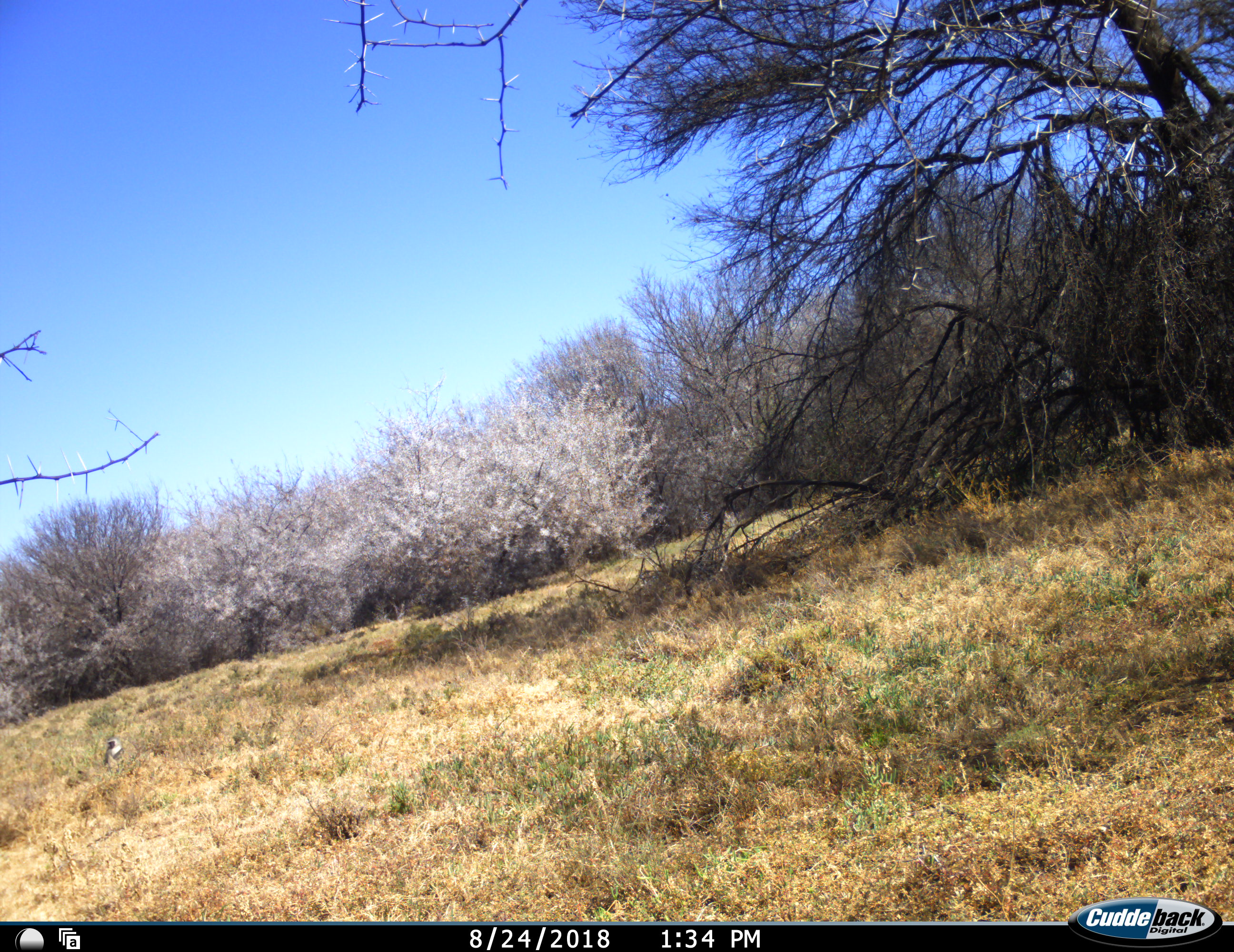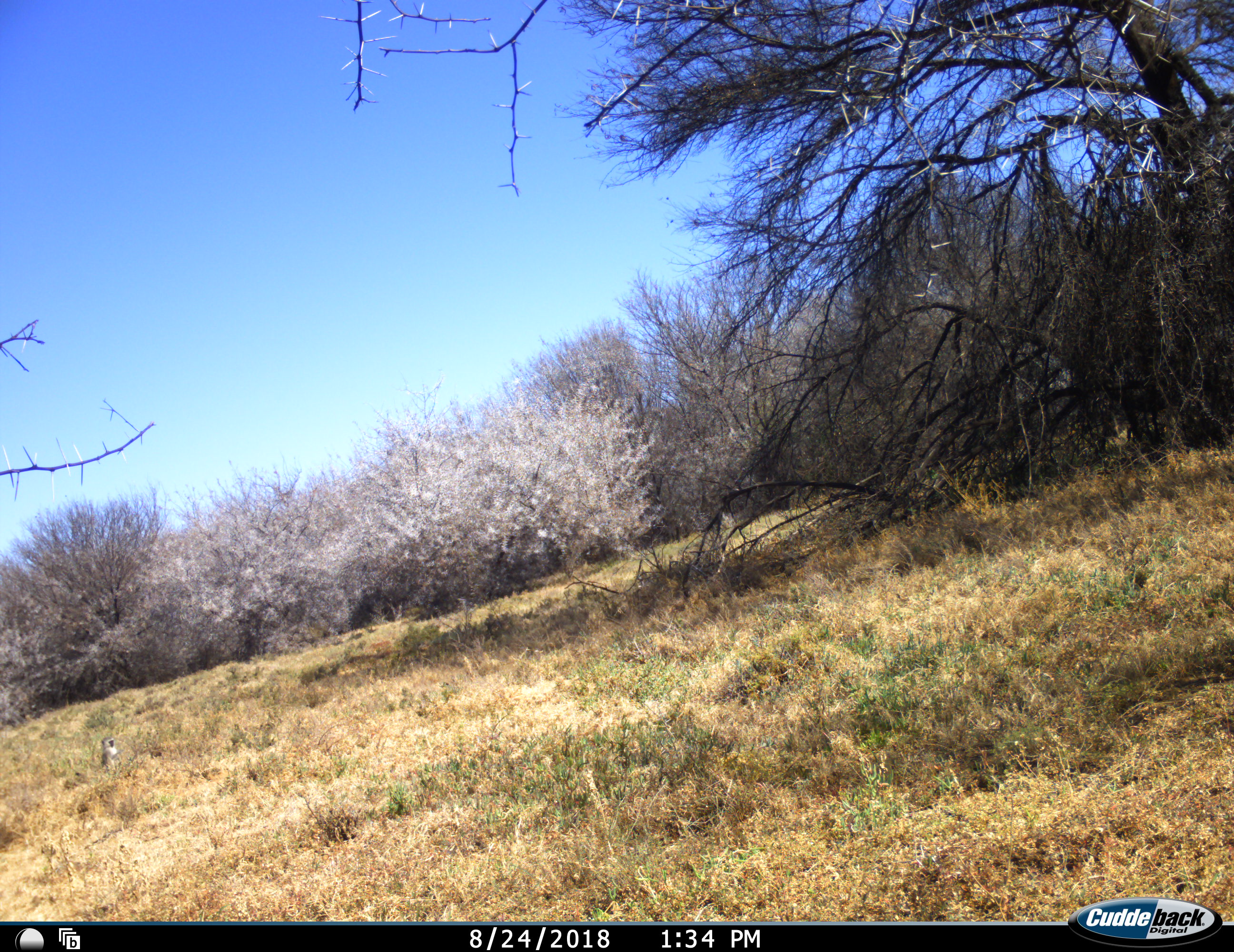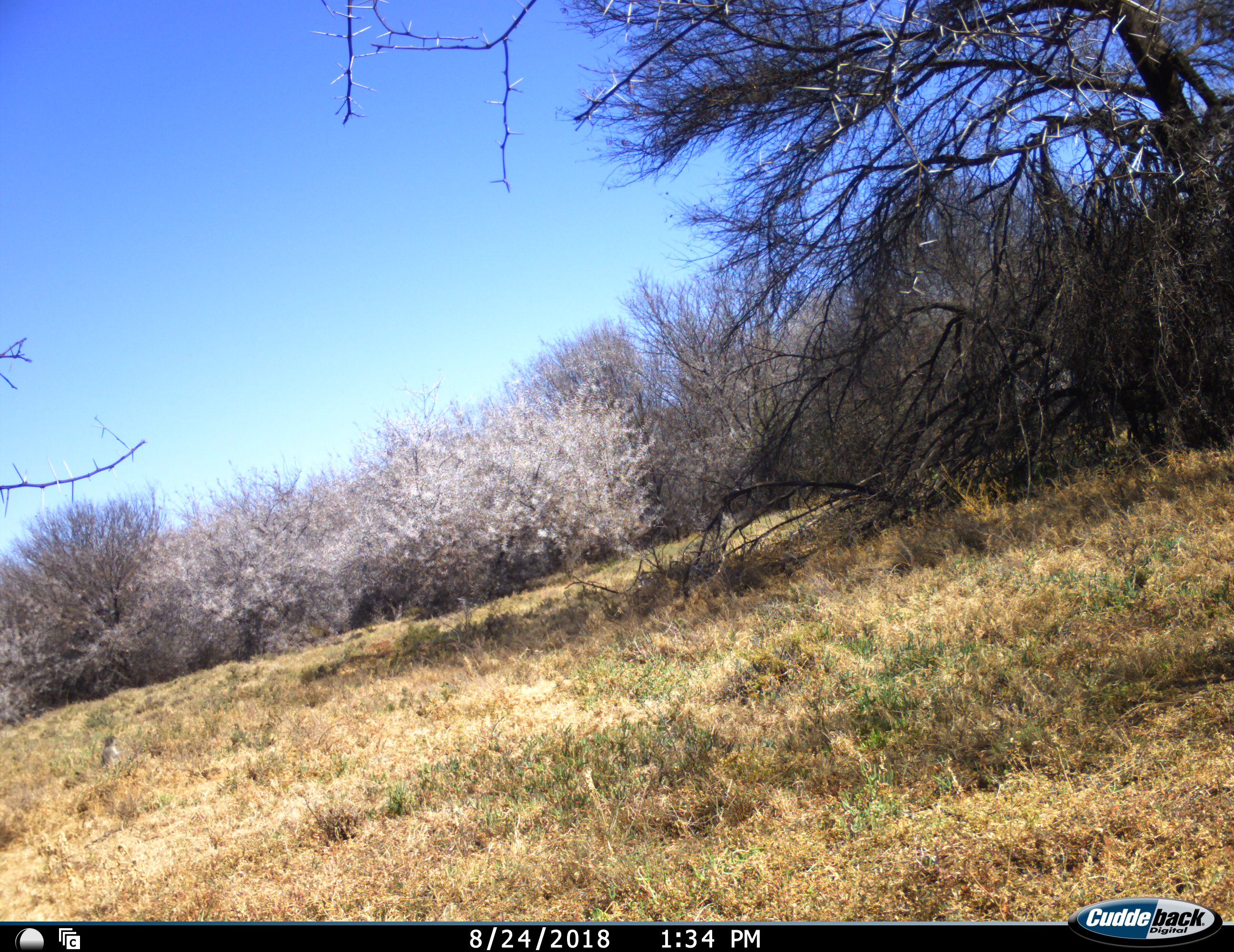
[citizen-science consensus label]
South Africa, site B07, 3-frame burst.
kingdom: Animalia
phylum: Chordata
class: Mammalia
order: Primates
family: Cercopithecidae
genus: Chlorocebus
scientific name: Chlorocebus pygerythrus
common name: vervet monkey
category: monkeyvervet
Monkeyvervet (vervet monkey) (Chlorocebus pygerythrus), count 1. Behavior (volunteer vote fractions): standing 20%, resting 80%, moving 0%, interacting 0%. Young present (vote fraction): 0%. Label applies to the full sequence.